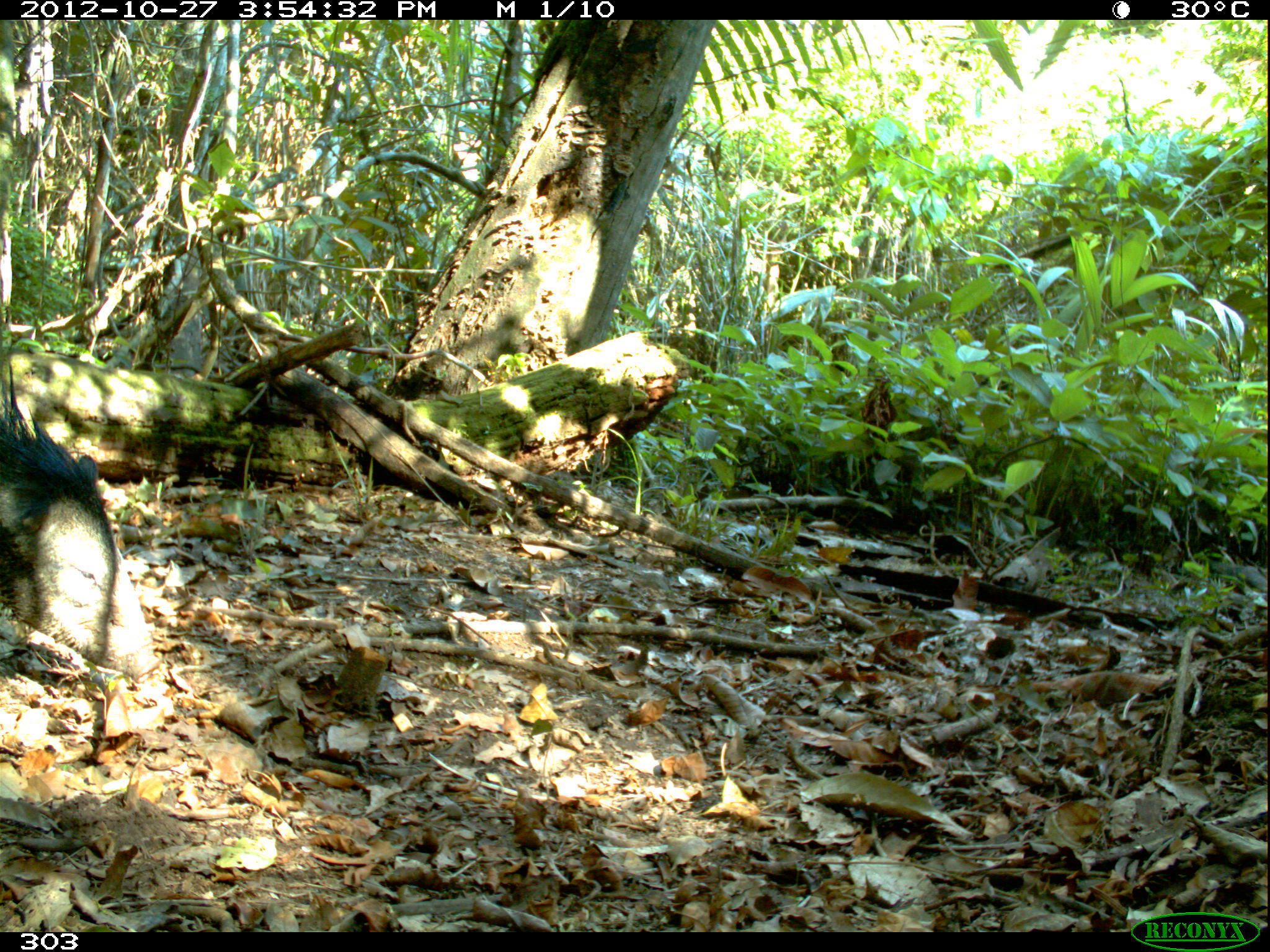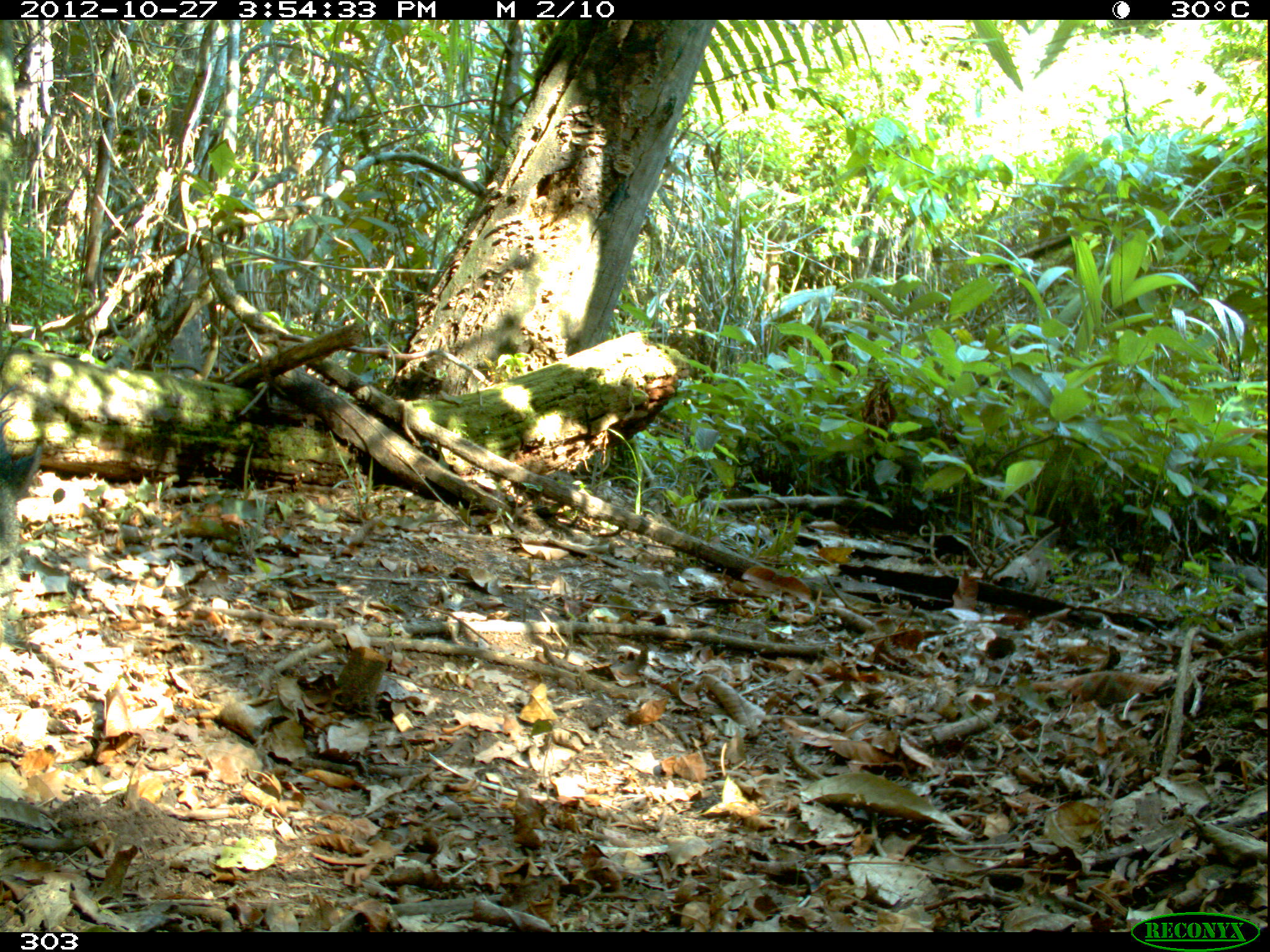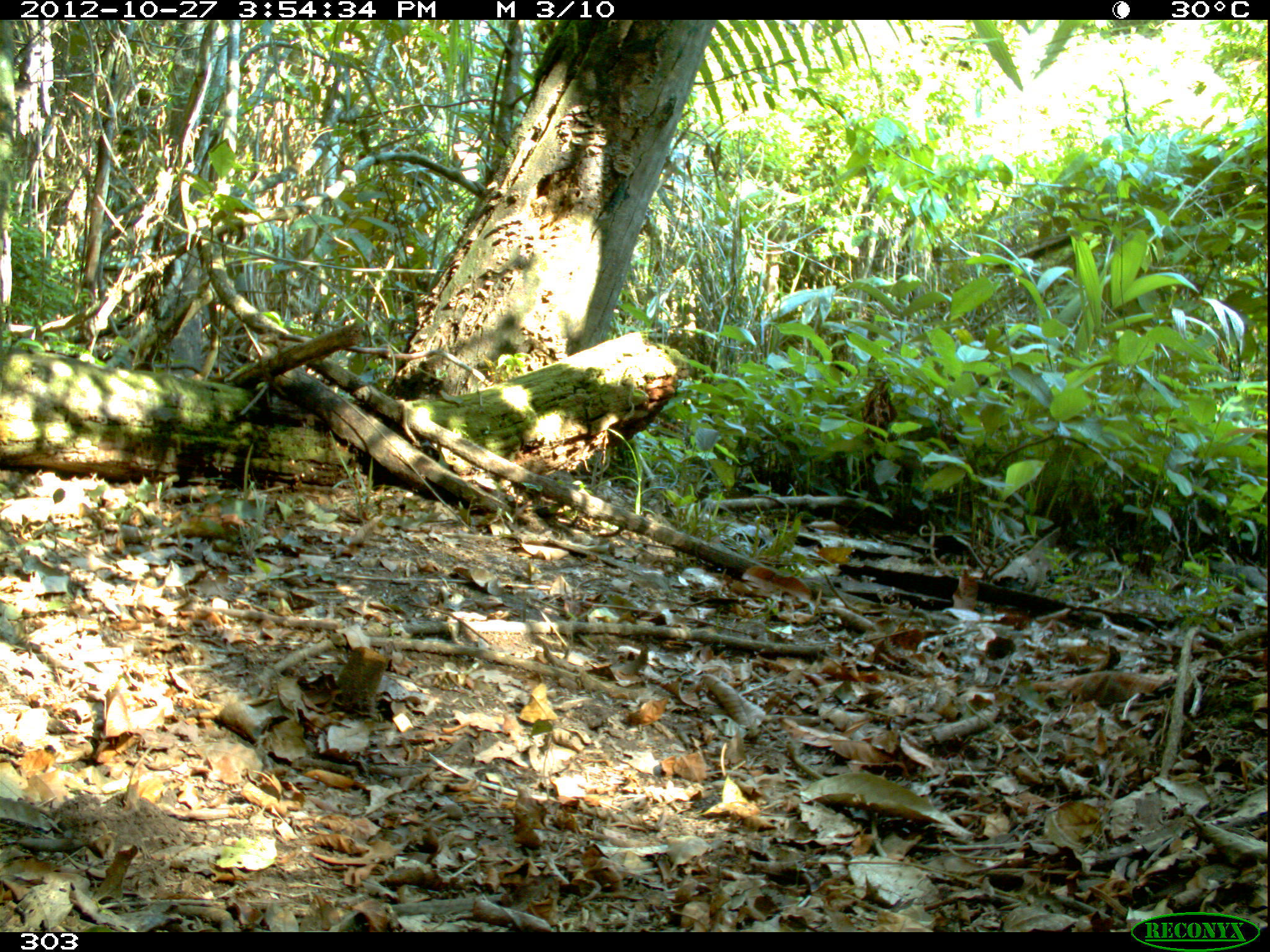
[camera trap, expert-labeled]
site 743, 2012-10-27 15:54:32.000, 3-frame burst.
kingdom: Animalia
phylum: Chordata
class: Mammalia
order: Artiodactyla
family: Tayassuidae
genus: Pecari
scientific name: Pecari tajacu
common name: collared peccary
Pecari tajacu (collared peccary).